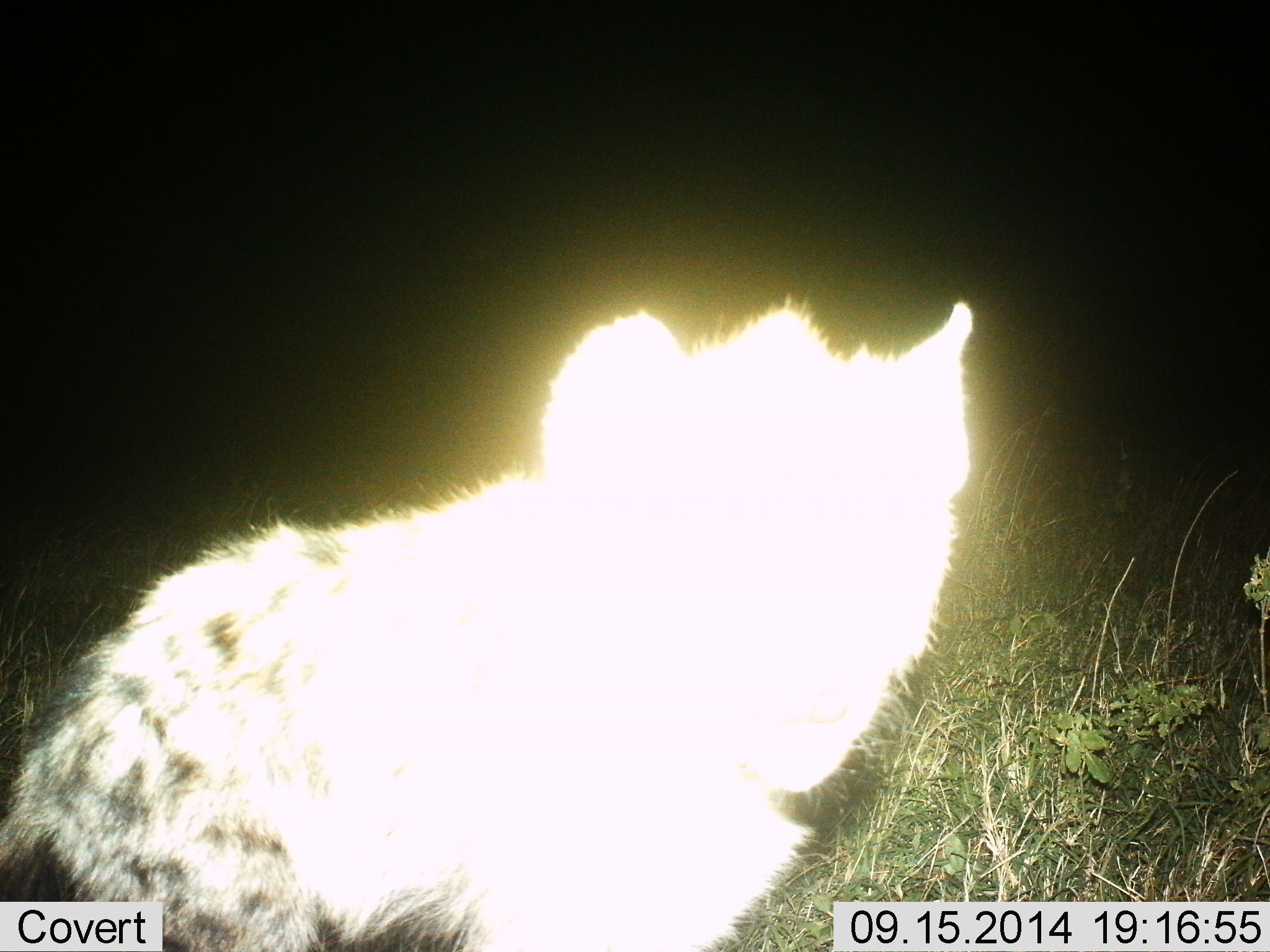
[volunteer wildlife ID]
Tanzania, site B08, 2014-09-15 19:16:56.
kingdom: Animalia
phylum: Chordata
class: Mammalia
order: Carnivora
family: Hyaenidae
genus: Crocuta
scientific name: Crocuta crocuta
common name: spotted hyena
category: hyenaspotted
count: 1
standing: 90%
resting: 0%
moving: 10%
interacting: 0%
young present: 0%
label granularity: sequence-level